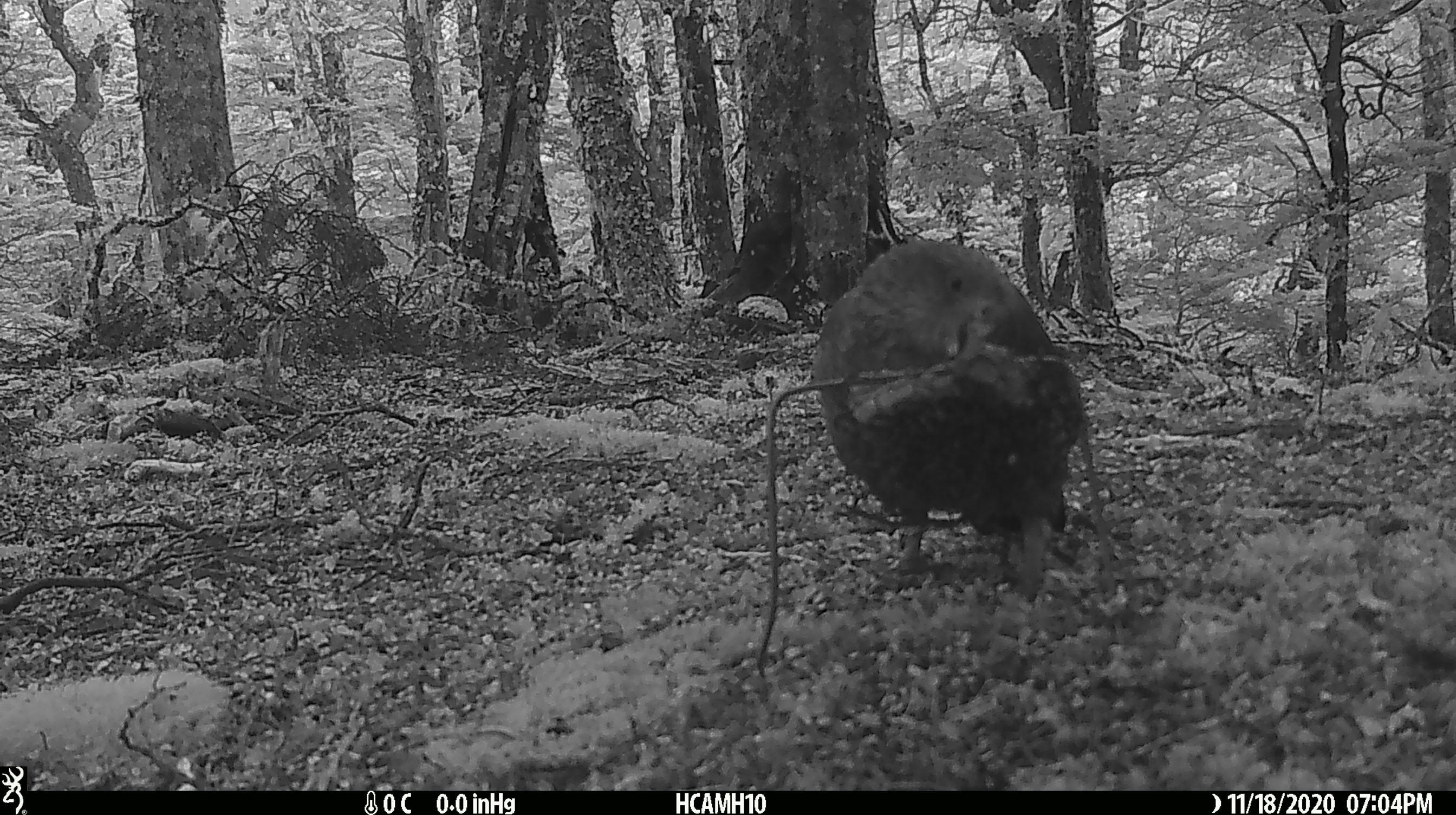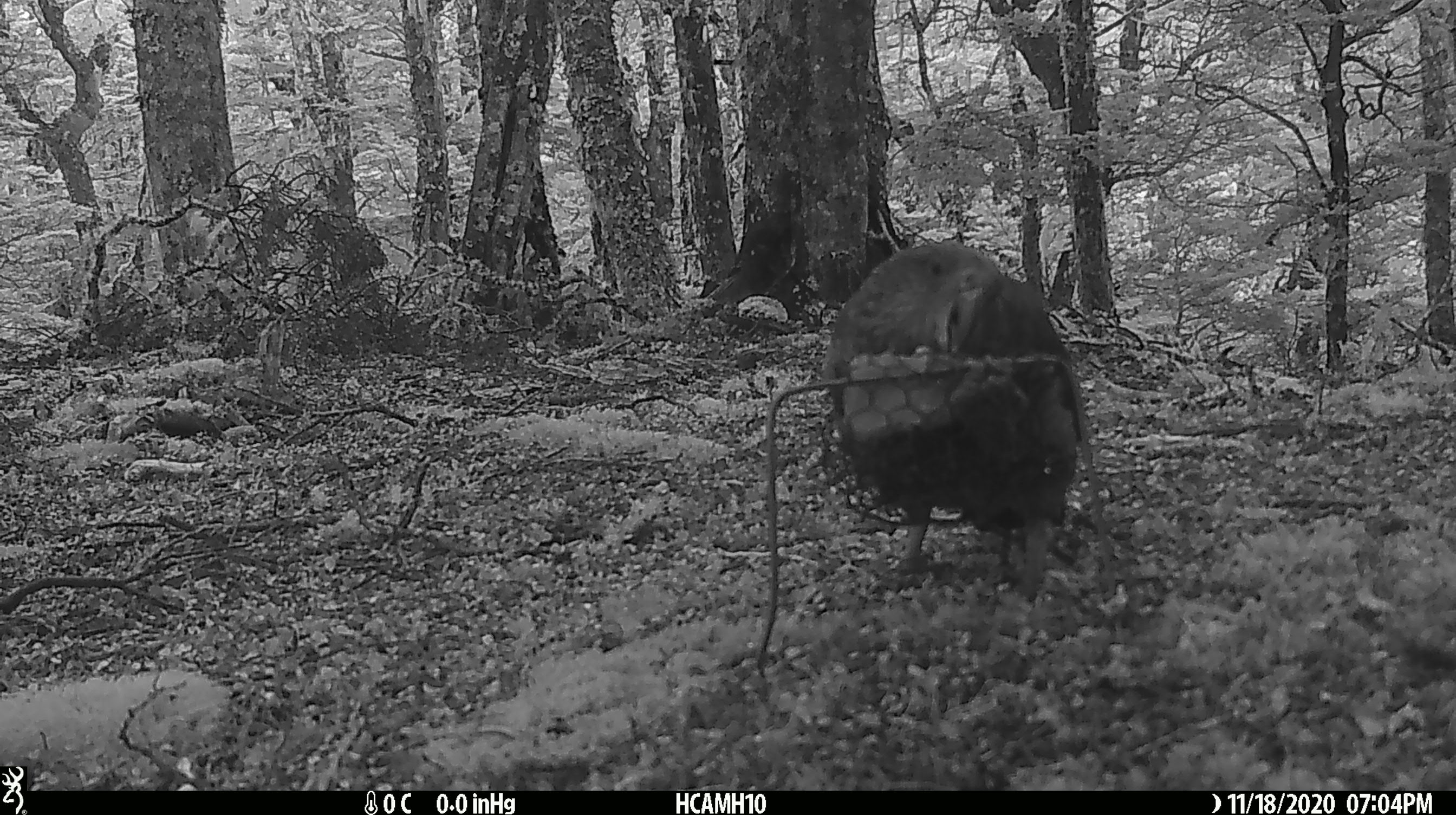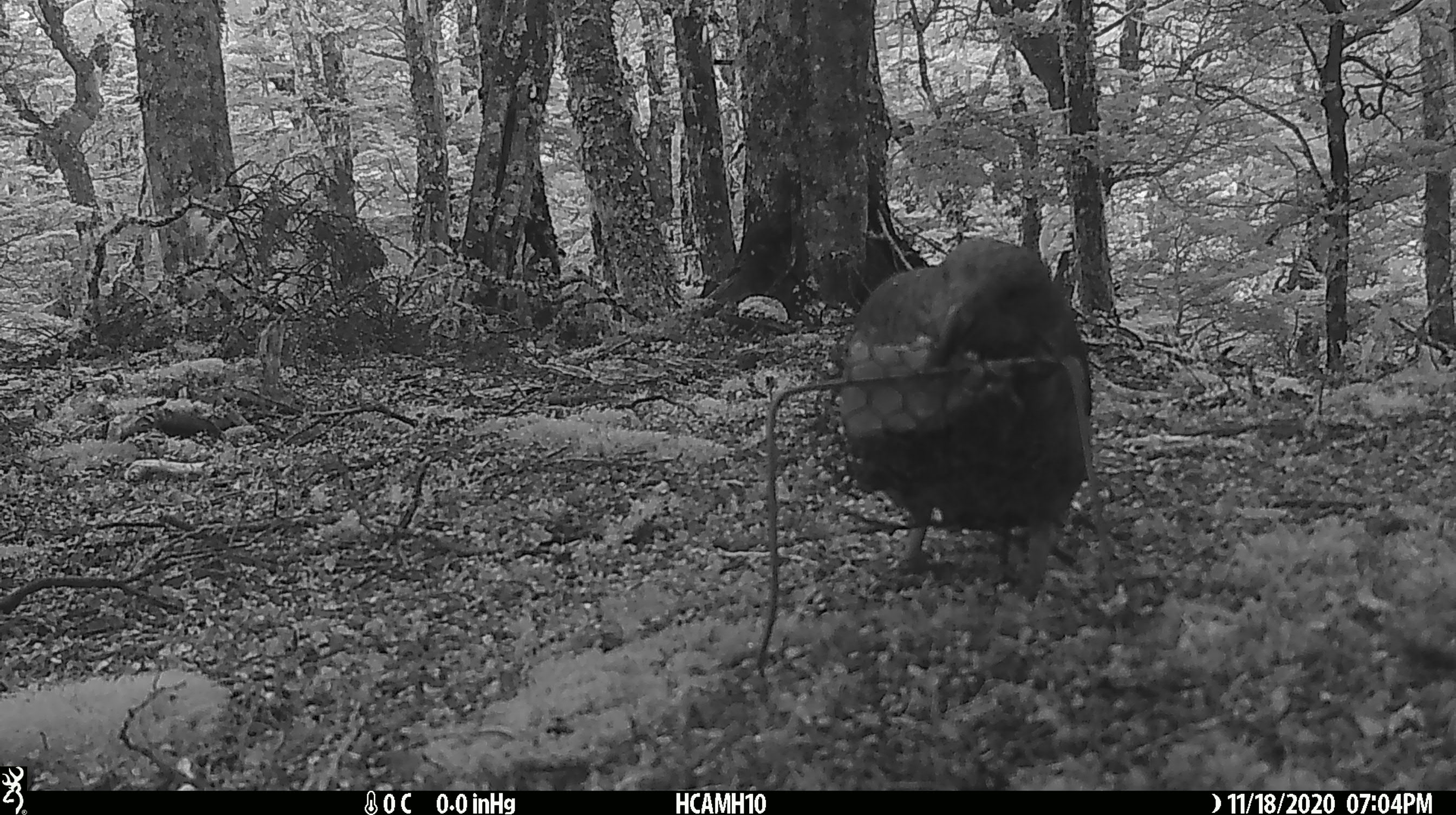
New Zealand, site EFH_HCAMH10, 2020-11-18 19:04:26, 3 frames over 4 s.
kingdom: Animalia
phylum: Chordata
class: Aves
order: Psittaciformes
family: Strigopidae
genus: Nestor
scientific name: Nestor notabilis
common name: kea